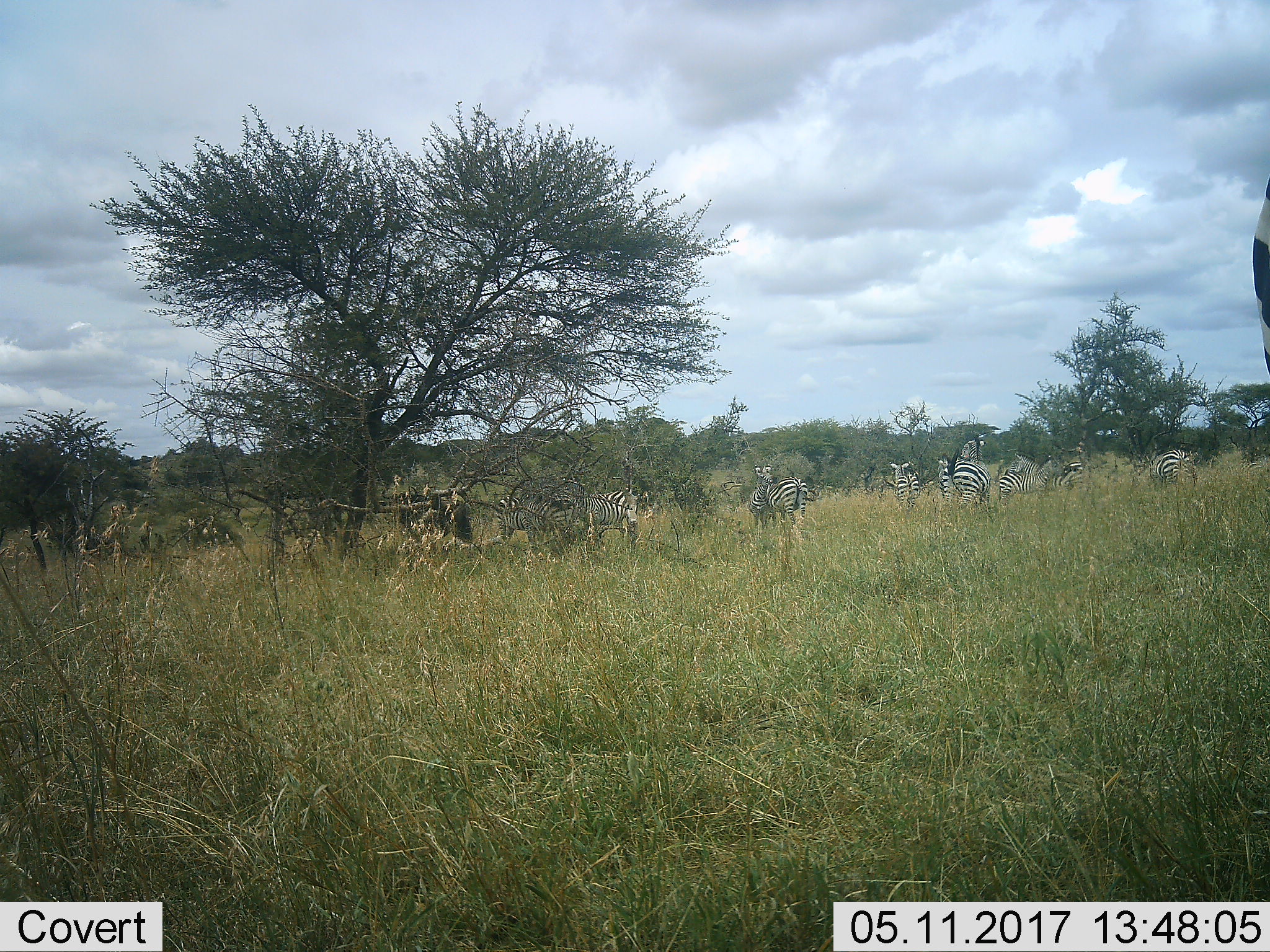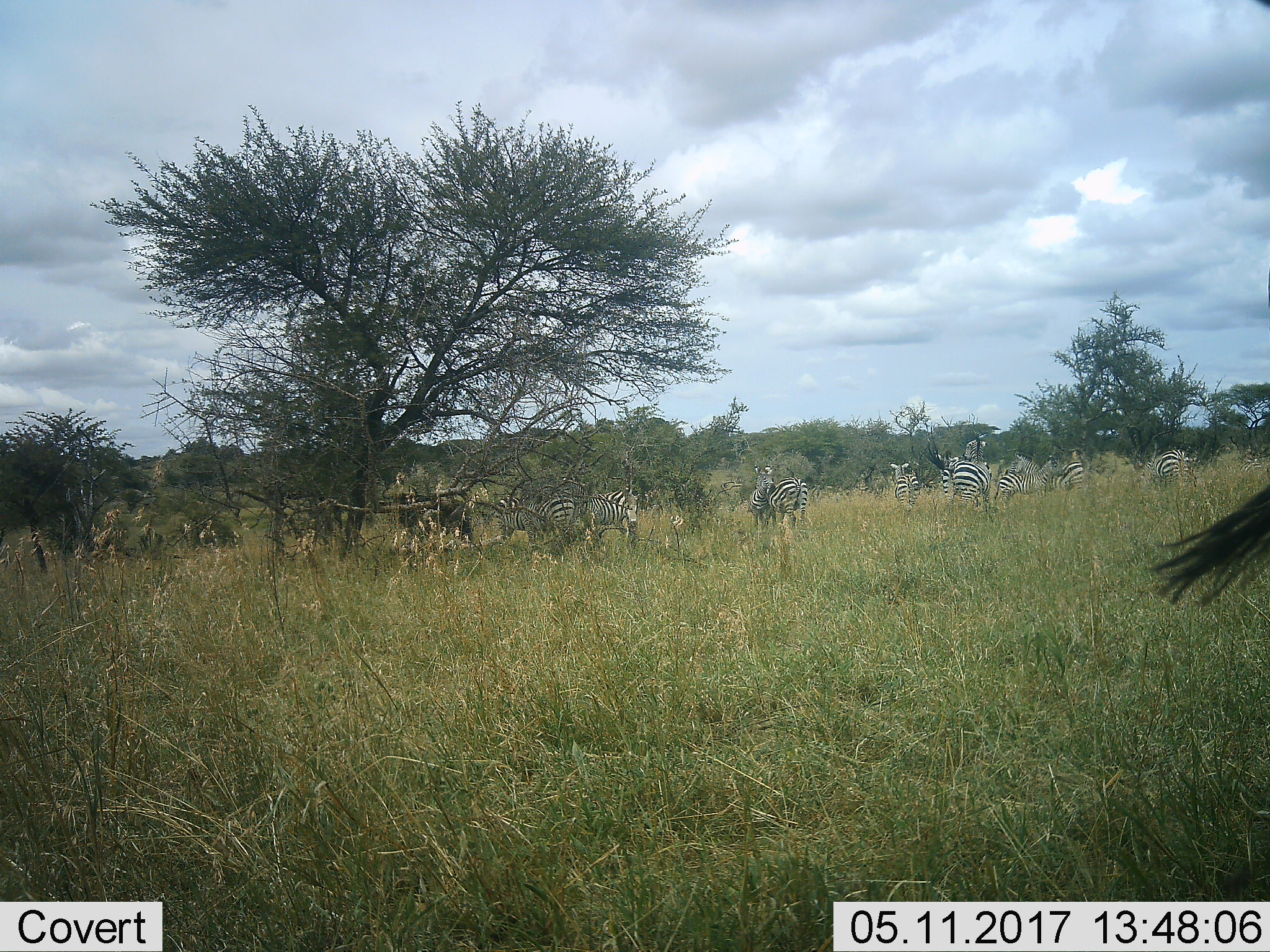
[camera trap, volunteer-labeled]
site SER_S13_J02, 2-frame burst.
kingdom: Animalia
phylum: Chordata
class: Mammalia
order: Perissodactyla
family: Equidae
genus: Equus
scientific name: Equus quagga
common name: plains zebra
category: zebraplains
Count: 10.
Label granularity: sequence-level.